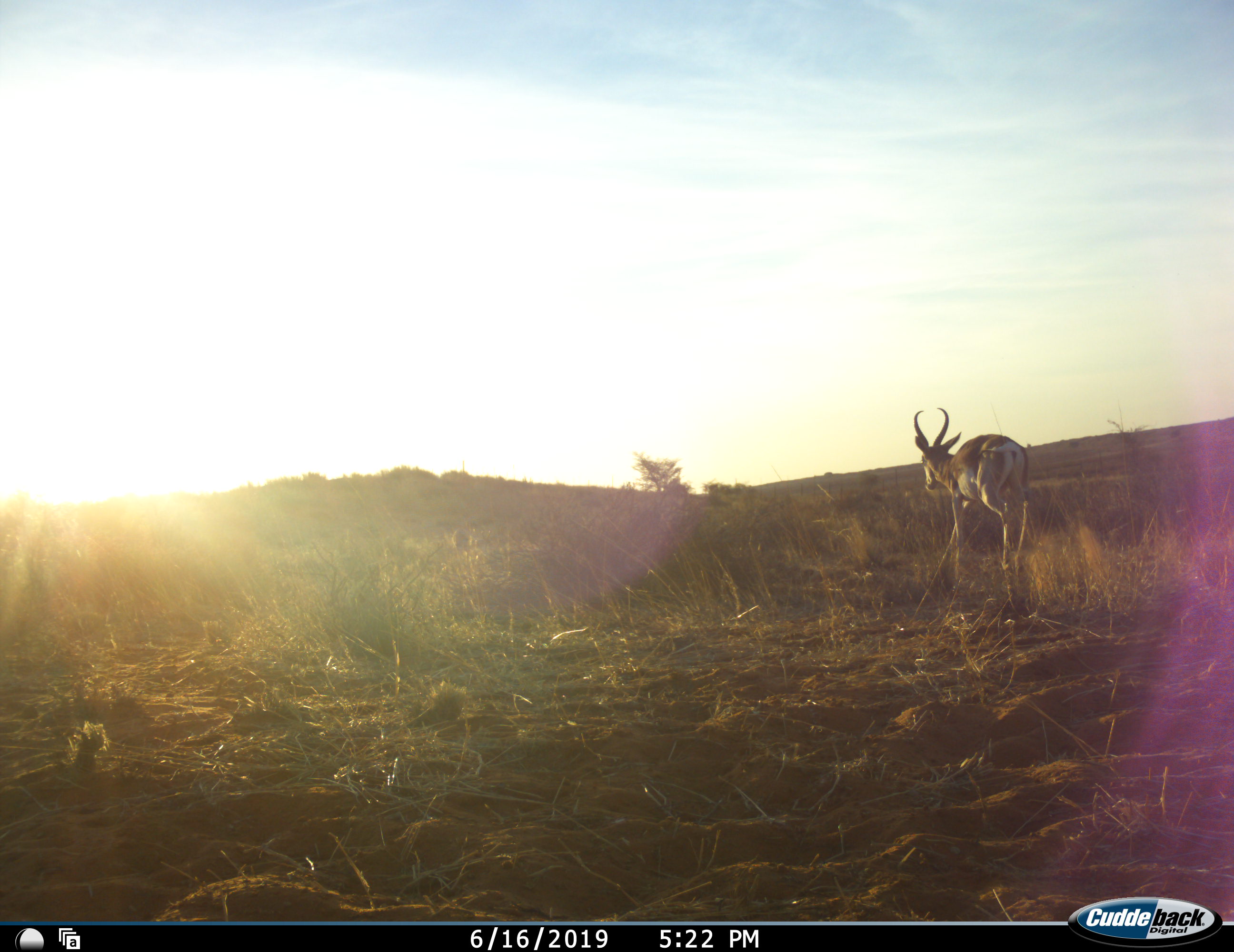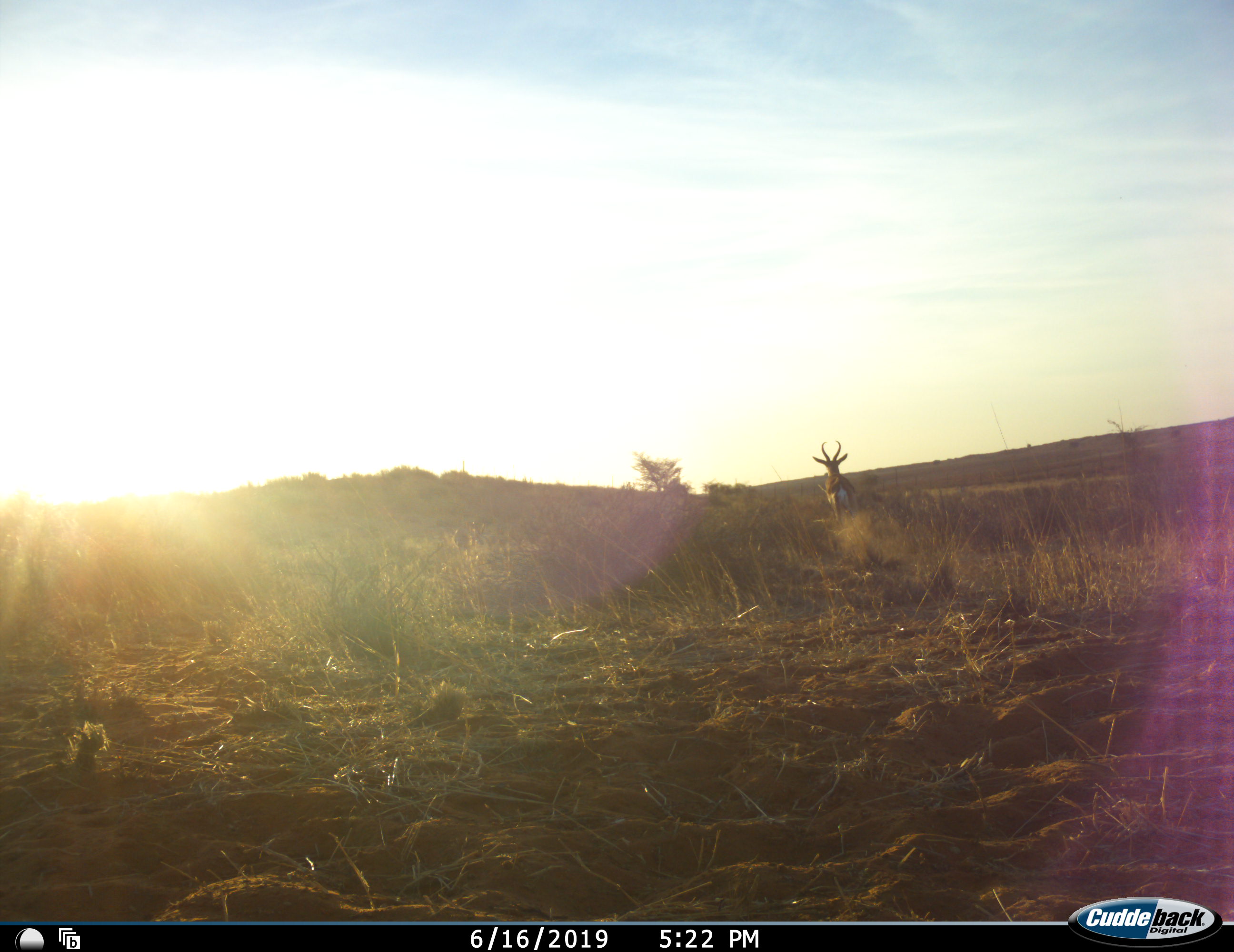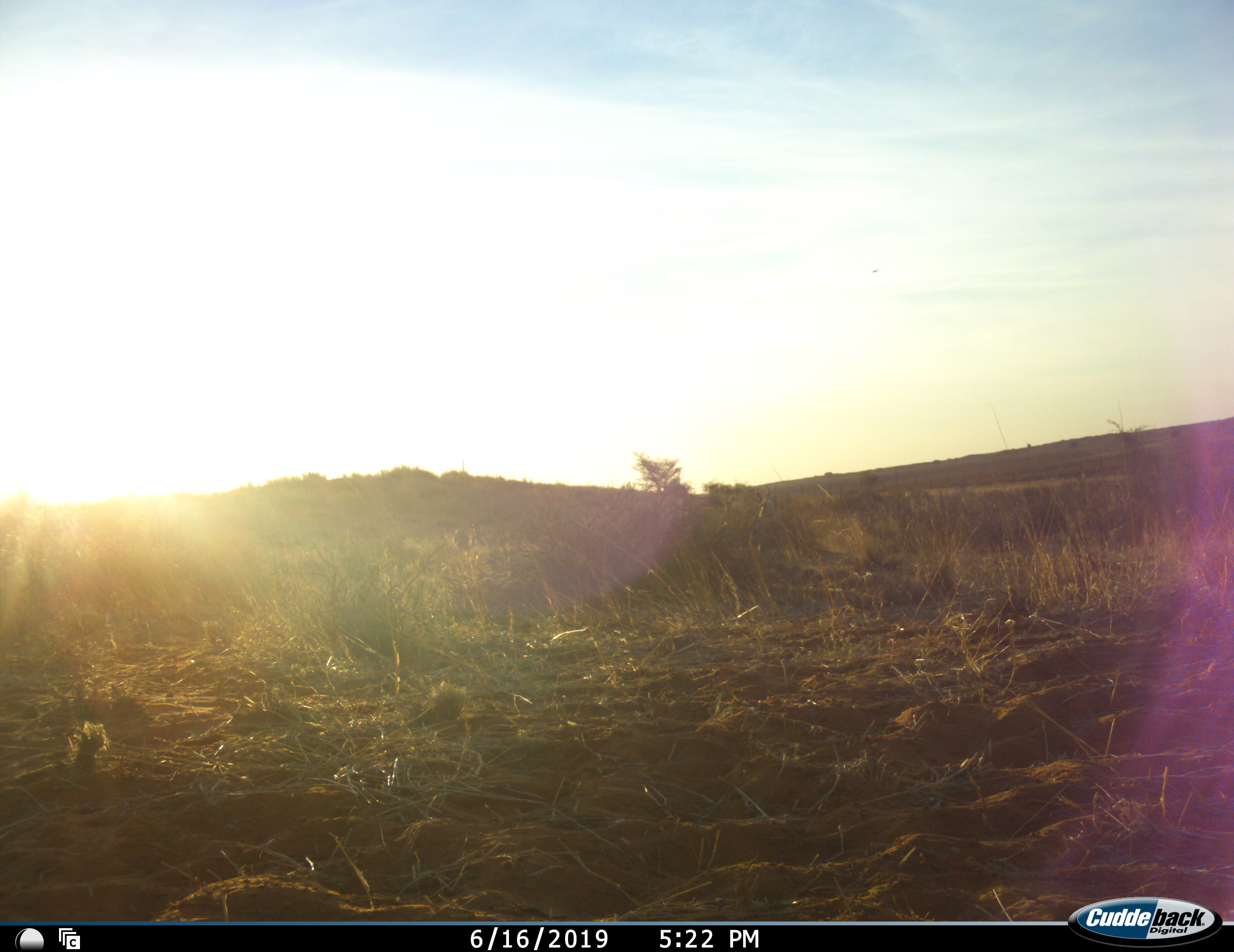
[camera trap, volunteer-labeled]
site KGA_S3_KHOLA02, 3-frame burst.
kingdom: Animalia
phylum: Chordata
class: Mammalia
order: Artiodactyla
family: Bovidae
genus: Antidorcas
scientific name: Antidorcas marsupialis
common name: springbok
Springbok (Antidorcas marsupialis), count 1. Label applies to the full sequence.